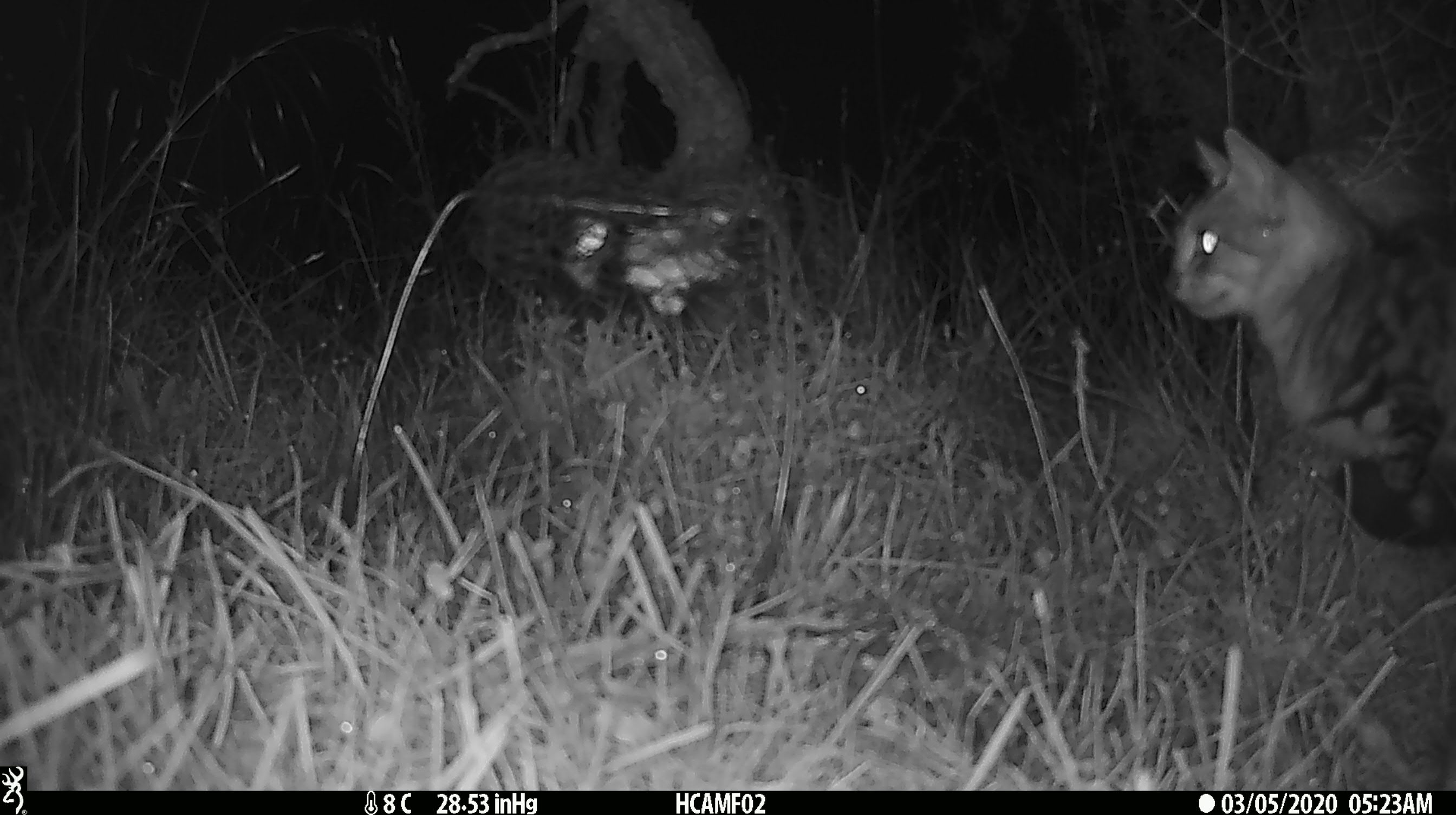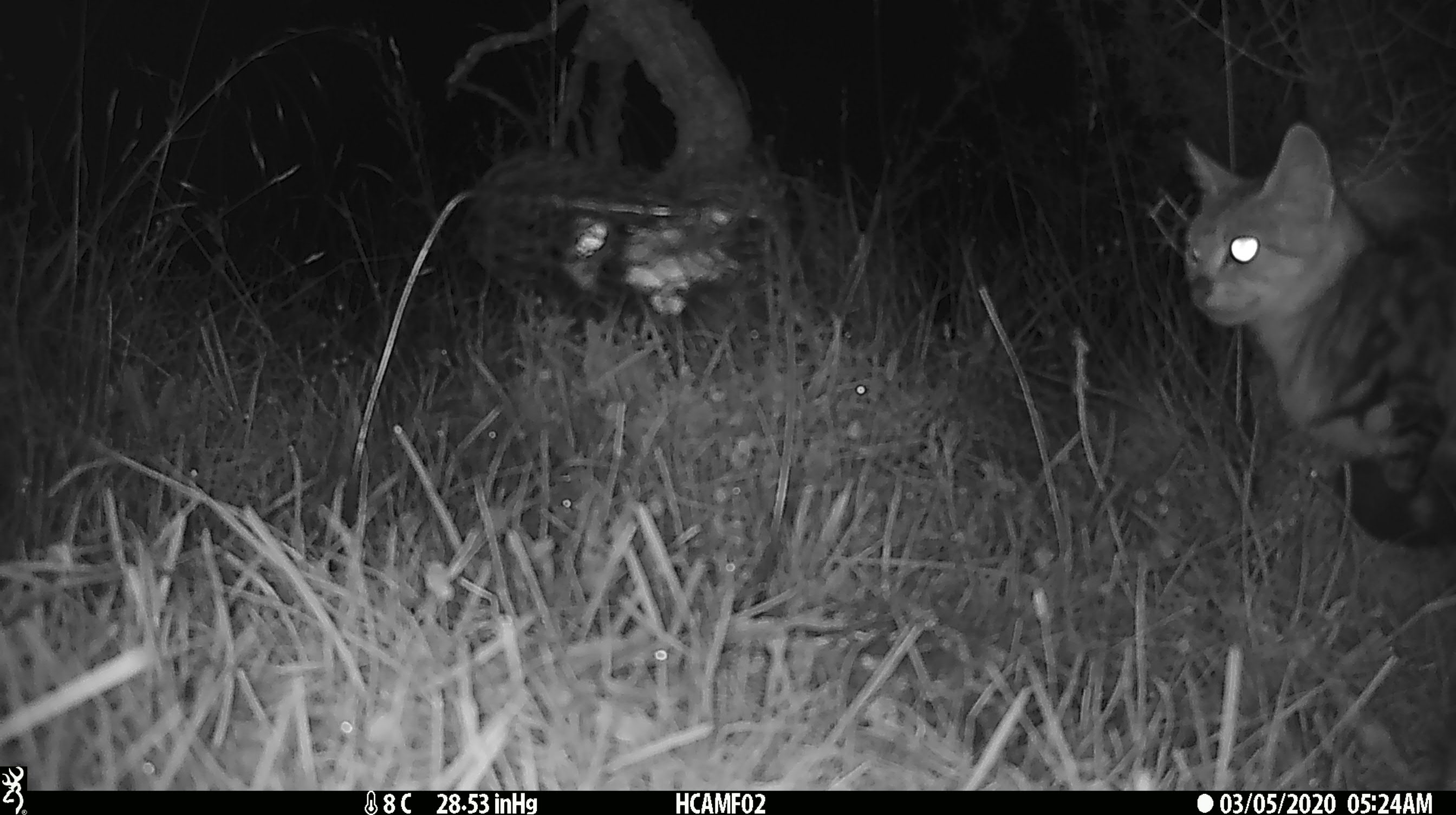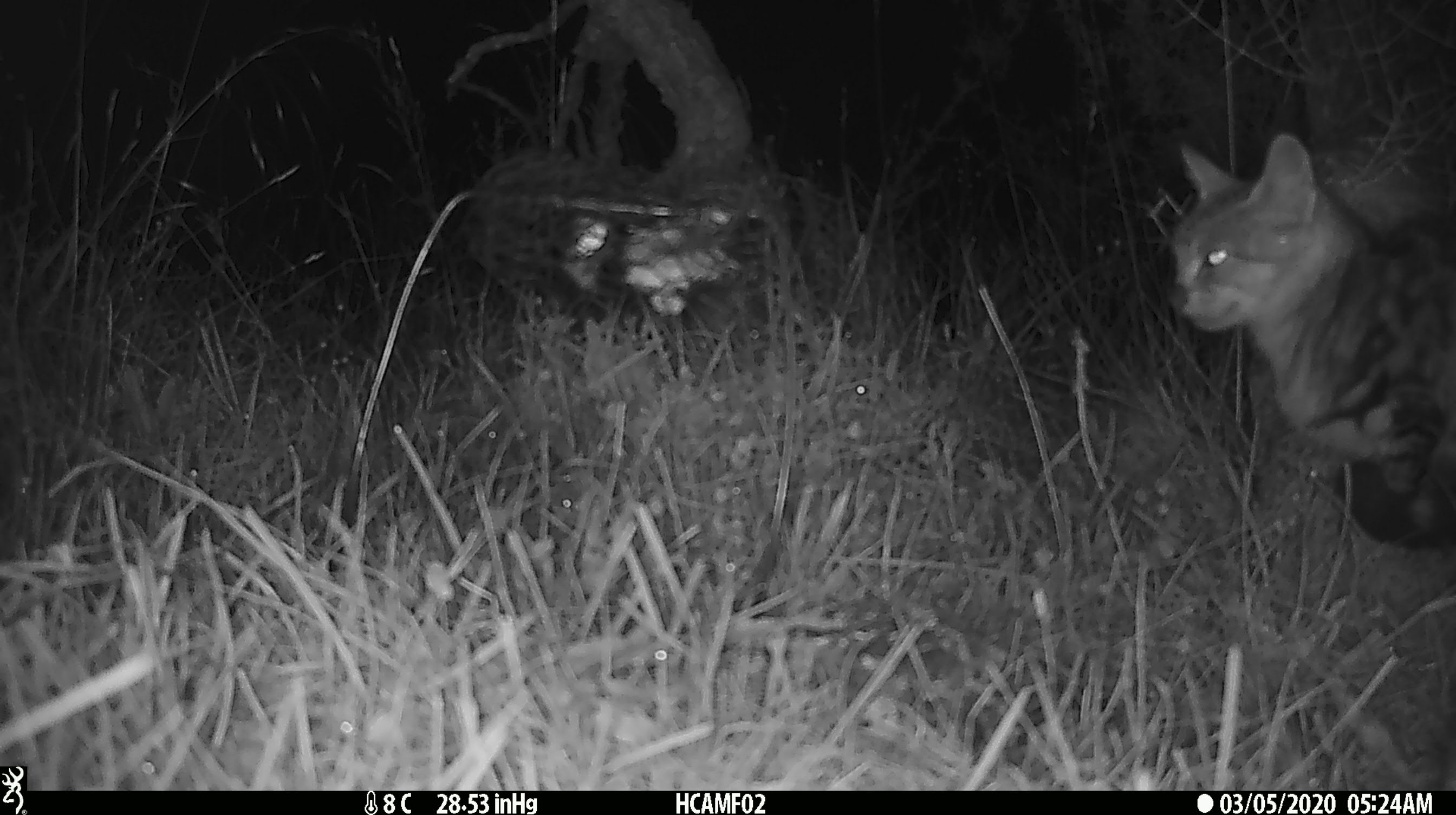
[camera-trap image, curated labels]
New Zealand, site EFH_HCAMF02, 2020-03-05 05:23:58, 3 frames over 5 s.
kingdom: Animalia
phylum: Chordata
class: Mammalia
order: Carnivora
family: Felidae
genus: Felis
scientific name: Felis catus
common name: domestic cat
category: cat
Cat (domestic cat) (Felis catus).